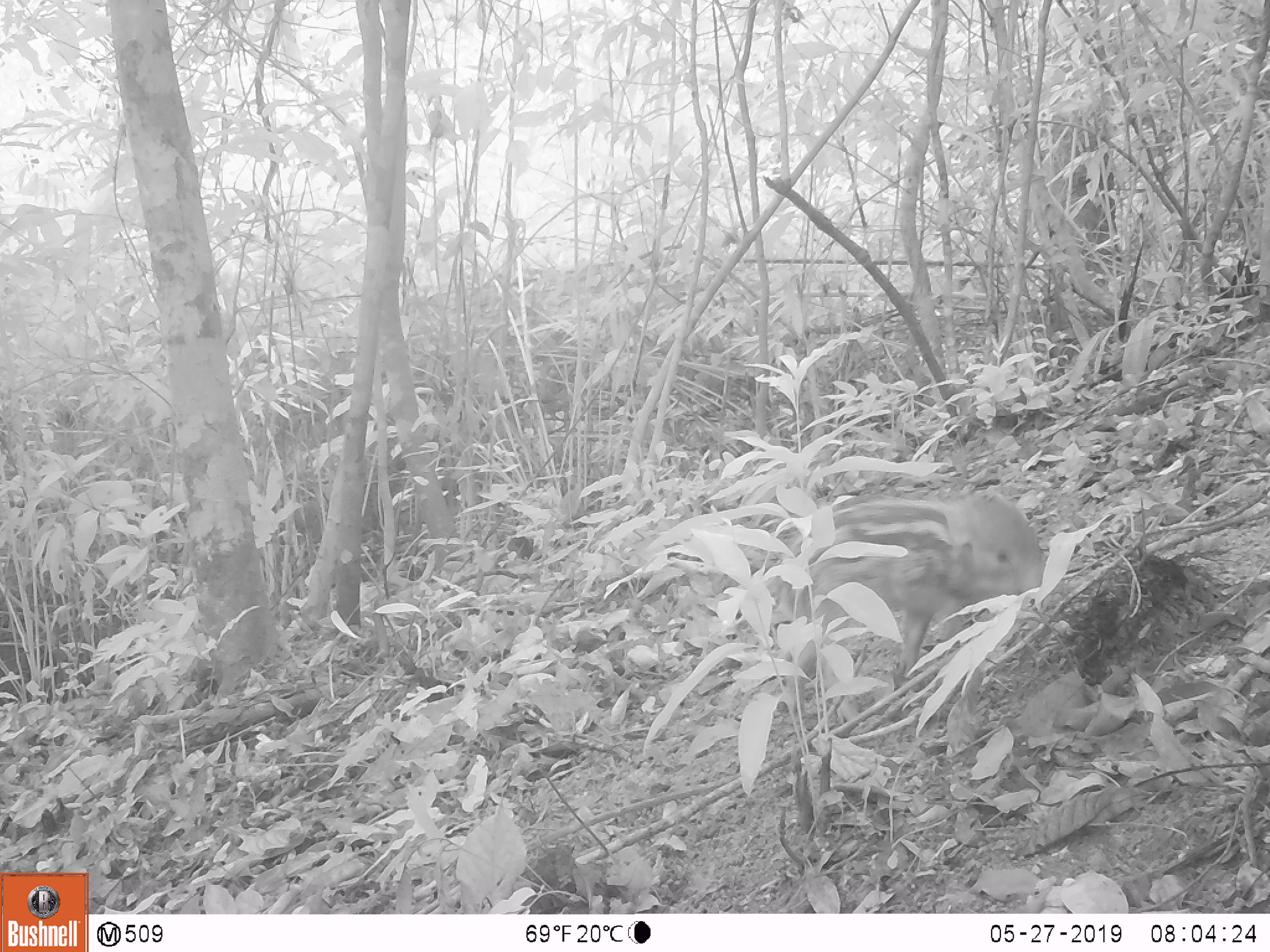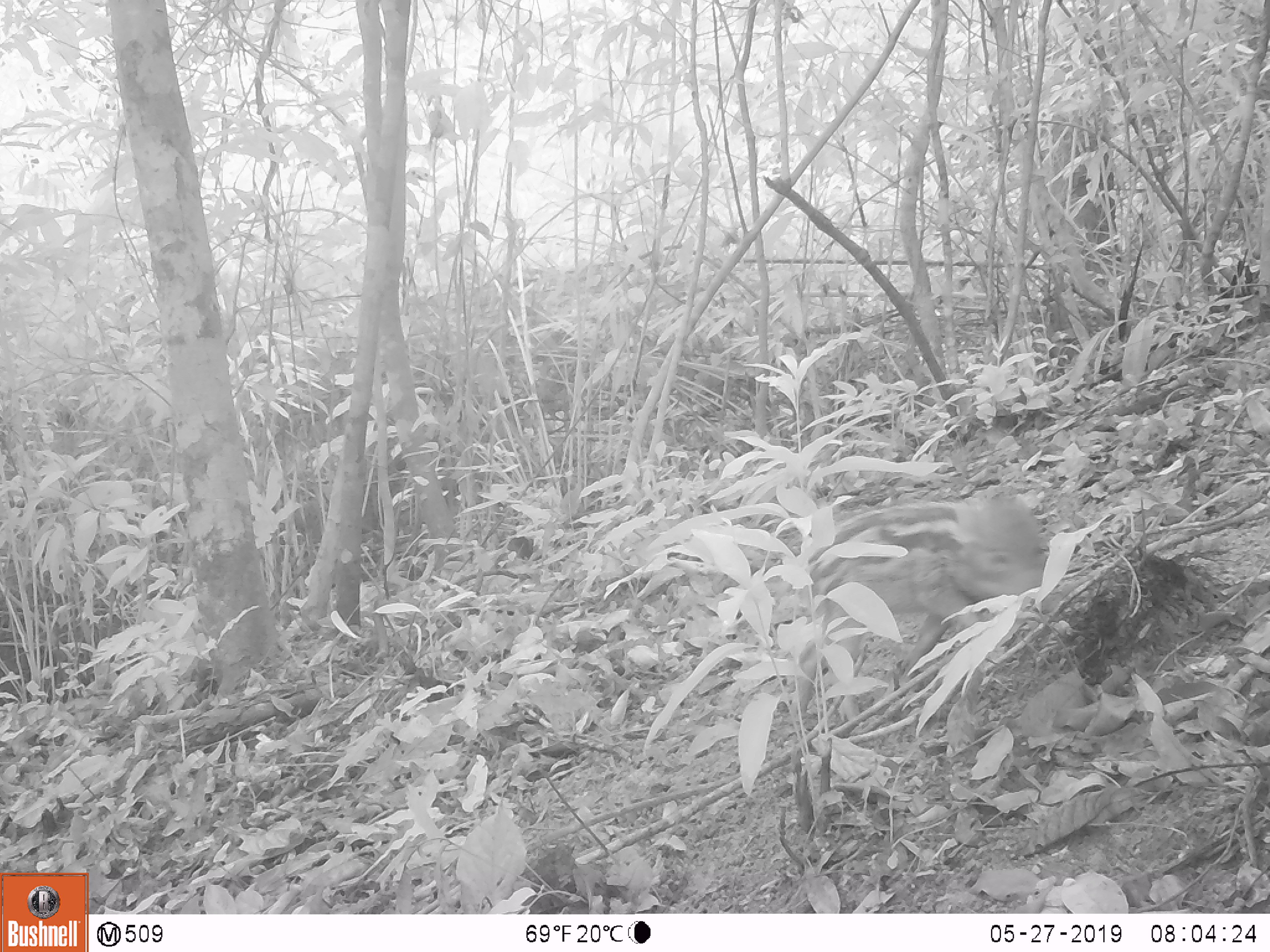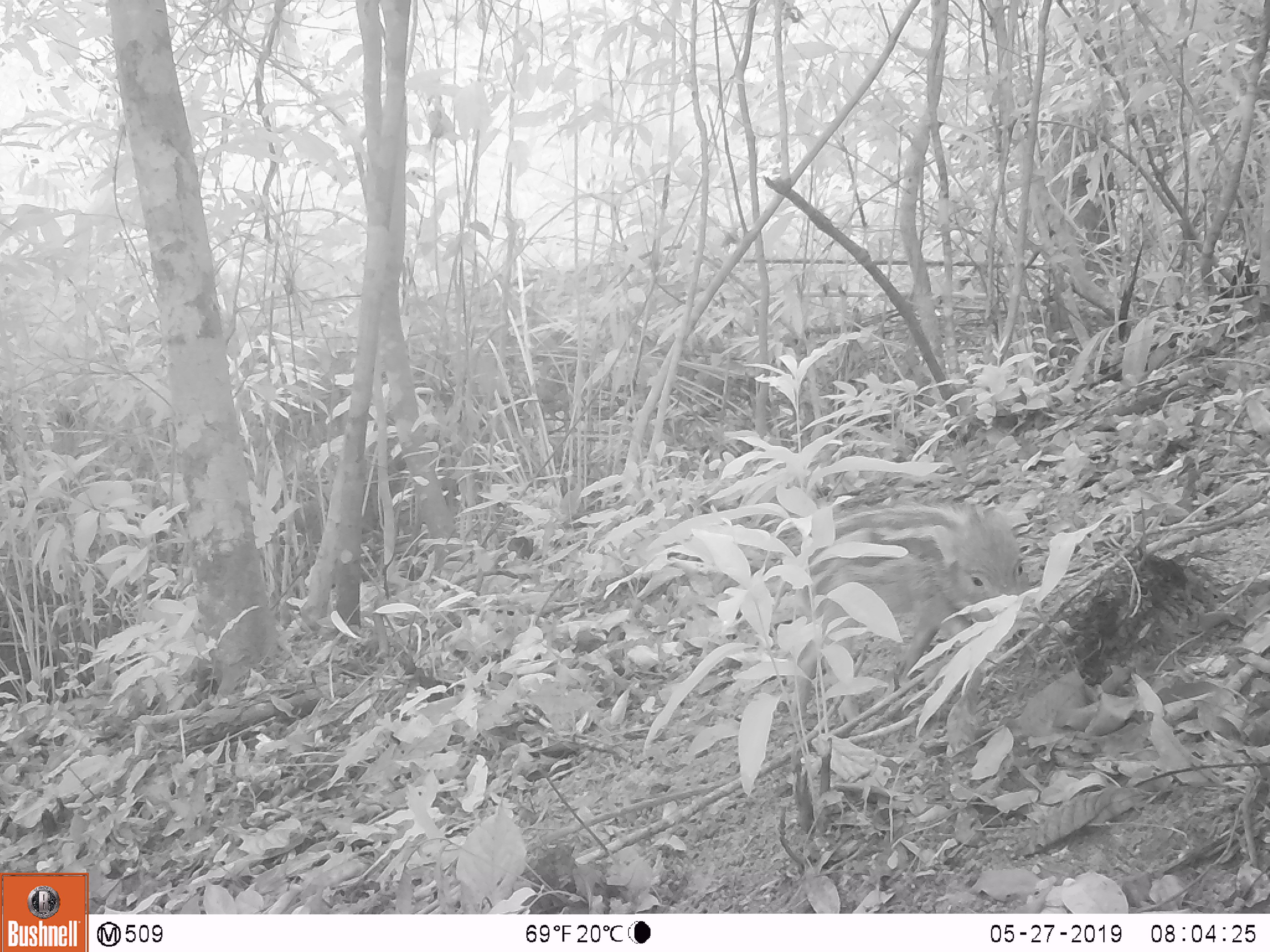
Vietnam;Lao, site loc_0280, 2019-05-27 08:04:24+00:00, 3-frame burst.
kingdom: Animalia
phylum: Chordata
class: Mammalia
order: Artiodactyla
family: Suidae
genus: Sus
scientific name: Sus scrofa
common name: eurasian wild pig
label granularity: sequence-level